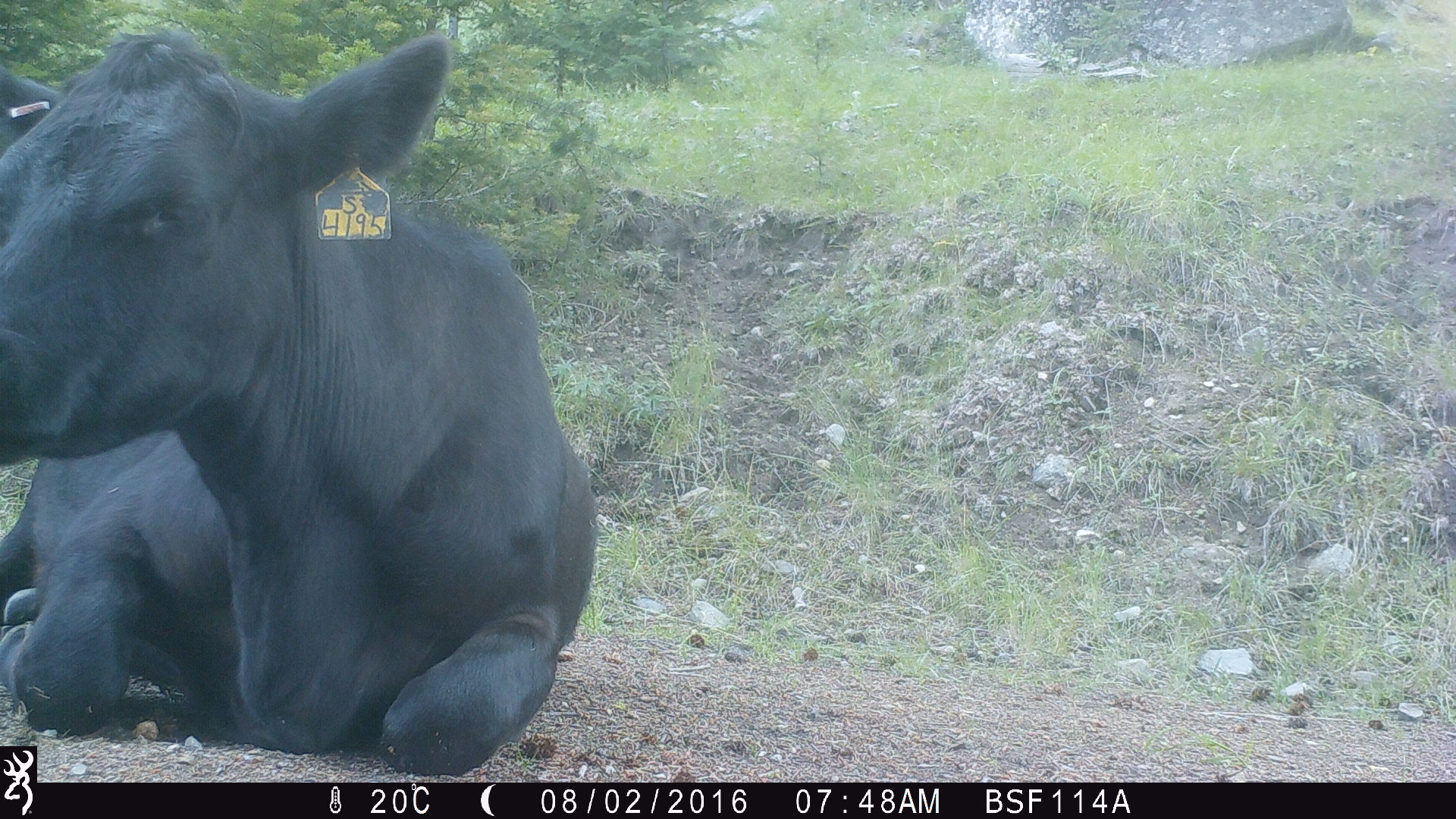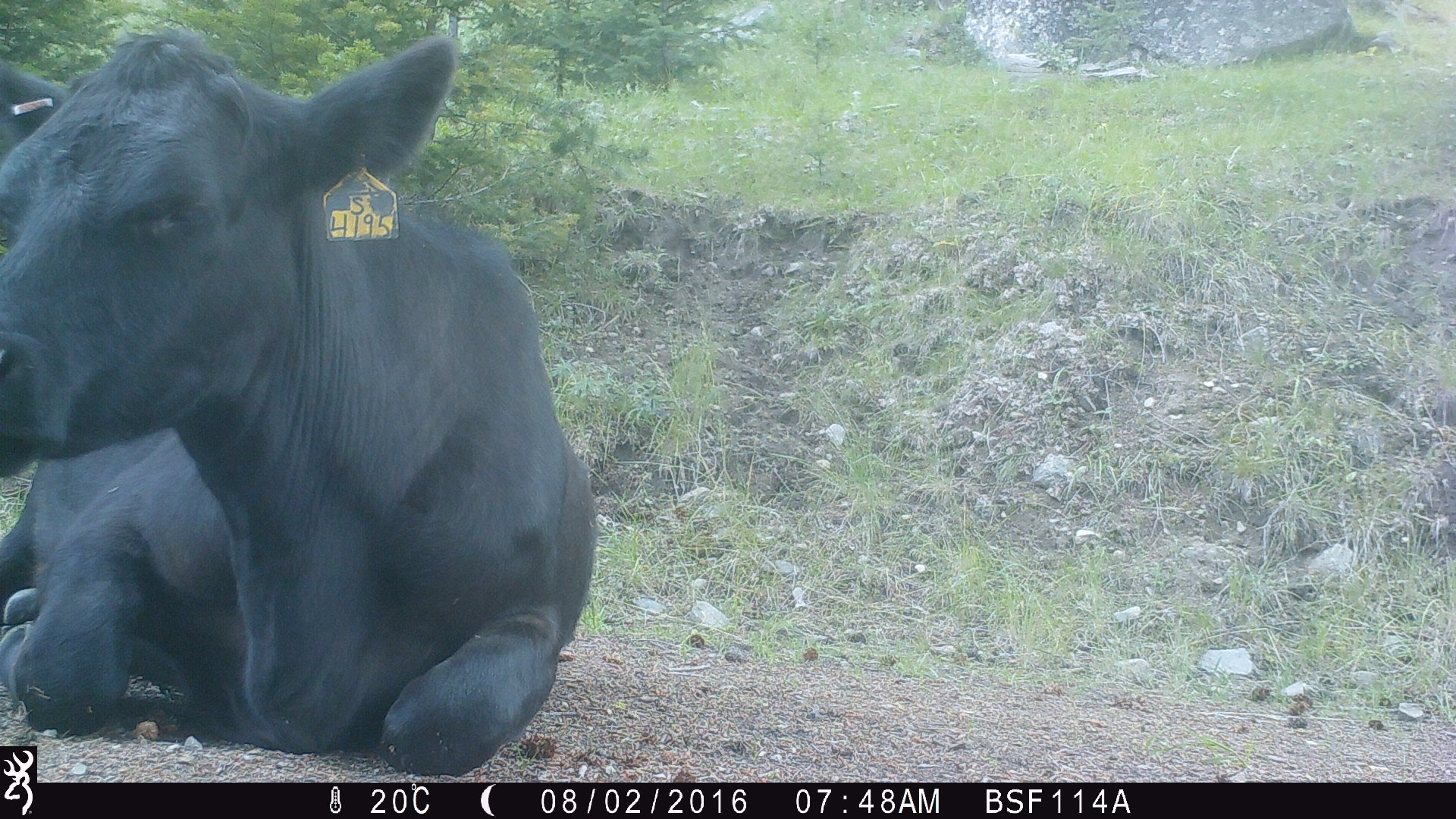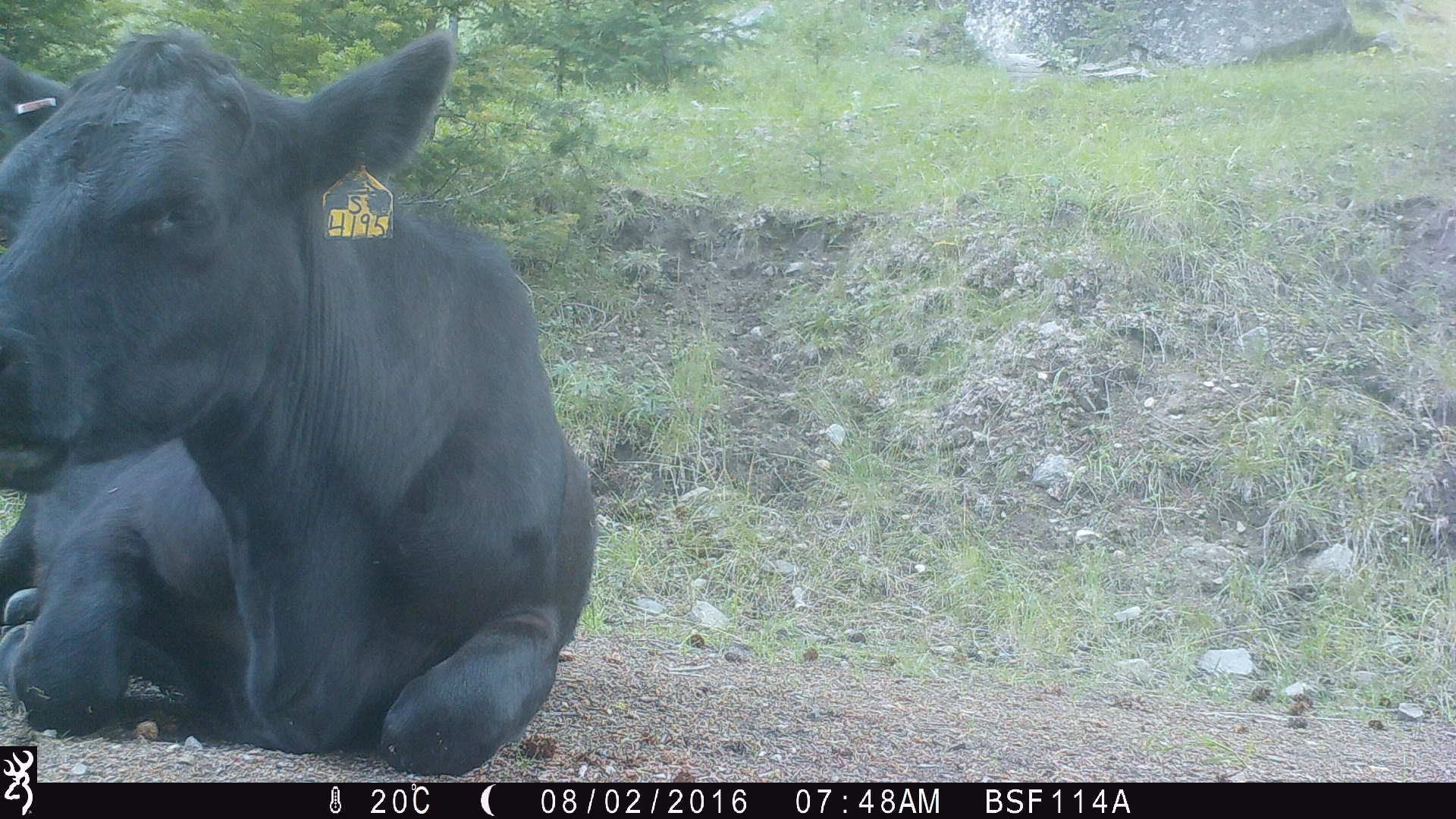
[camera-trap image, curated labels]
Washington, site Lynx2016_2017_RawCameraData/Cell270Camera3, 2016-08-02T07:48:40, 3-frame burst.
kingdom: Animalia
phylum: Chordata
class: Mammalia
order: Artiodactyla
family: Bovidae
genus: Bos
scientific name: Bos taurus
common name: domestic cattle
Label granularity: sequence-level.